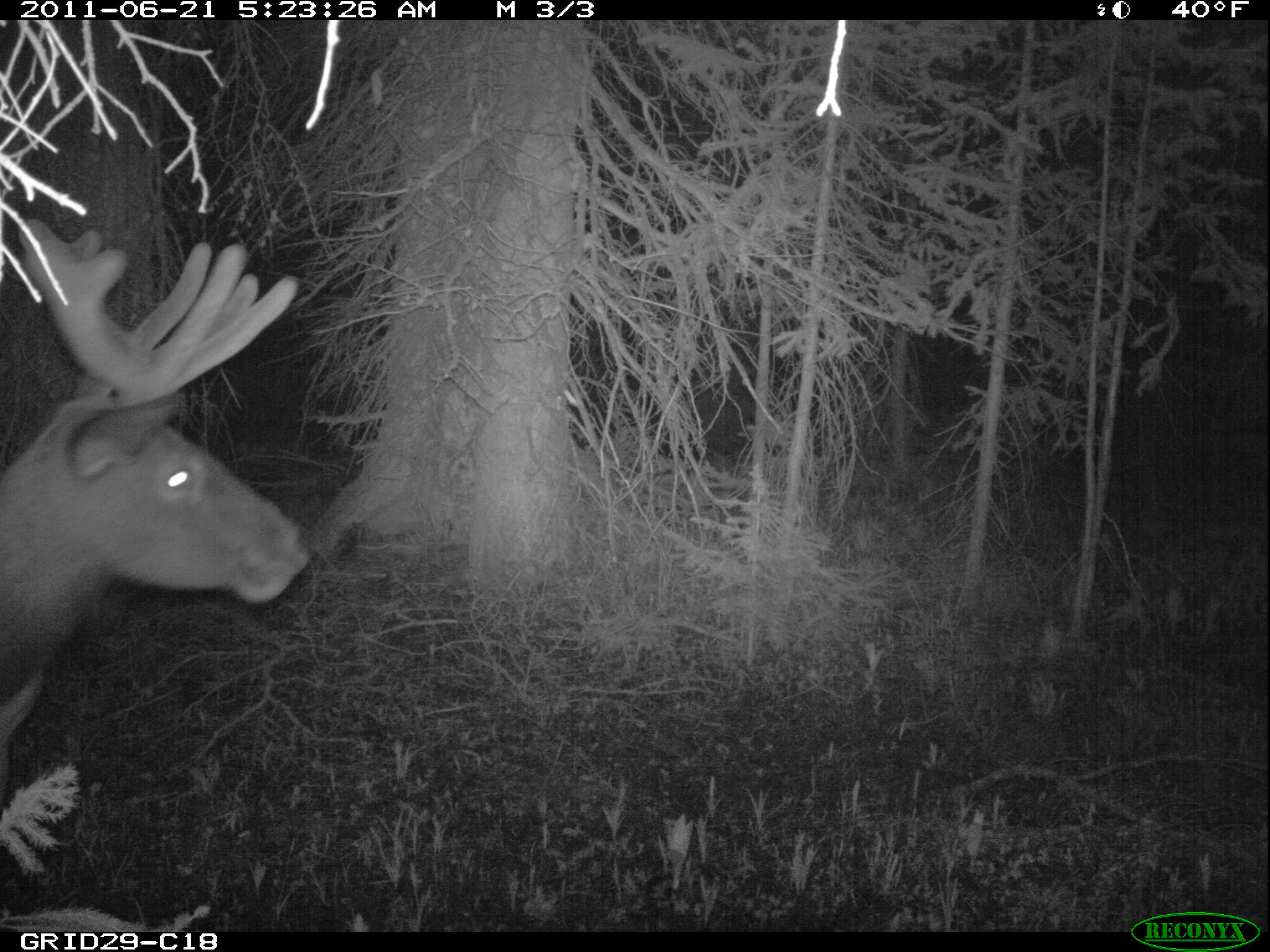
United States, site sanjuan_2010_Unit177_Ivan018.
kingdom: Animalia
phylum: Chordata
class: Mammalia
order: Artiodactyla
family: Cervidae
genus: Cervus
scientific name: Cervus elaphus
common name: red deer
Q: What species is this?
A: Cervus elaphus (red deer).